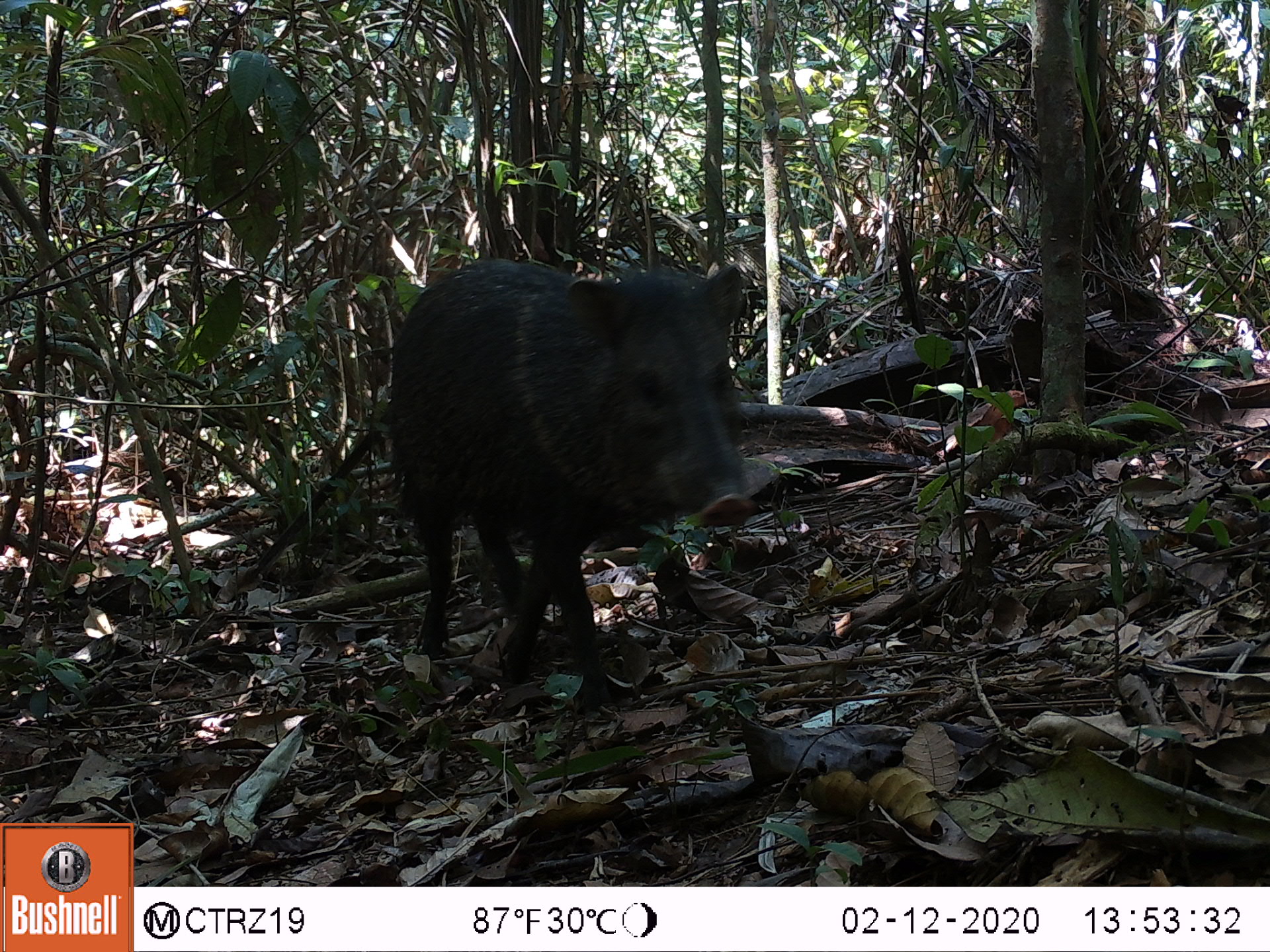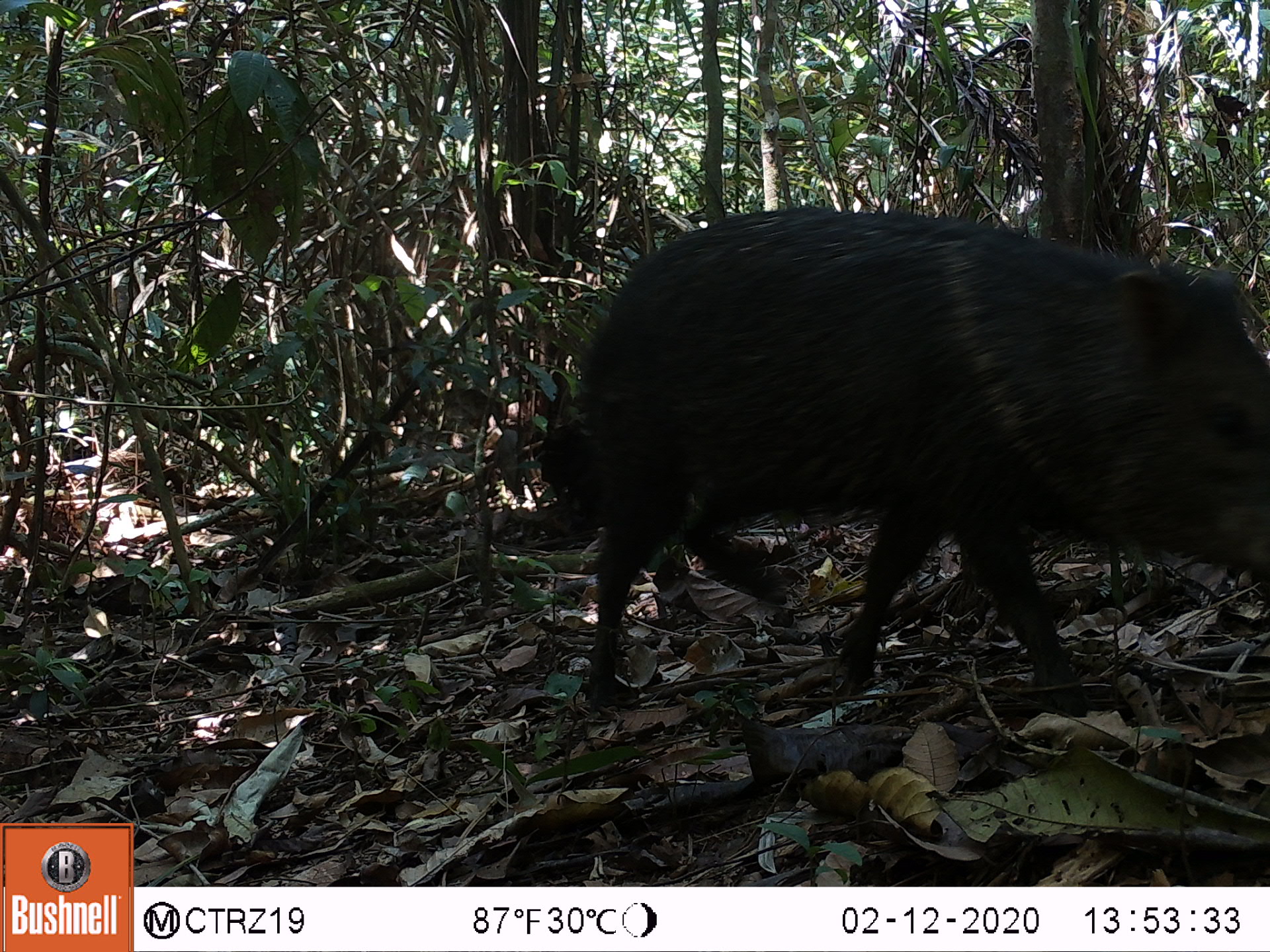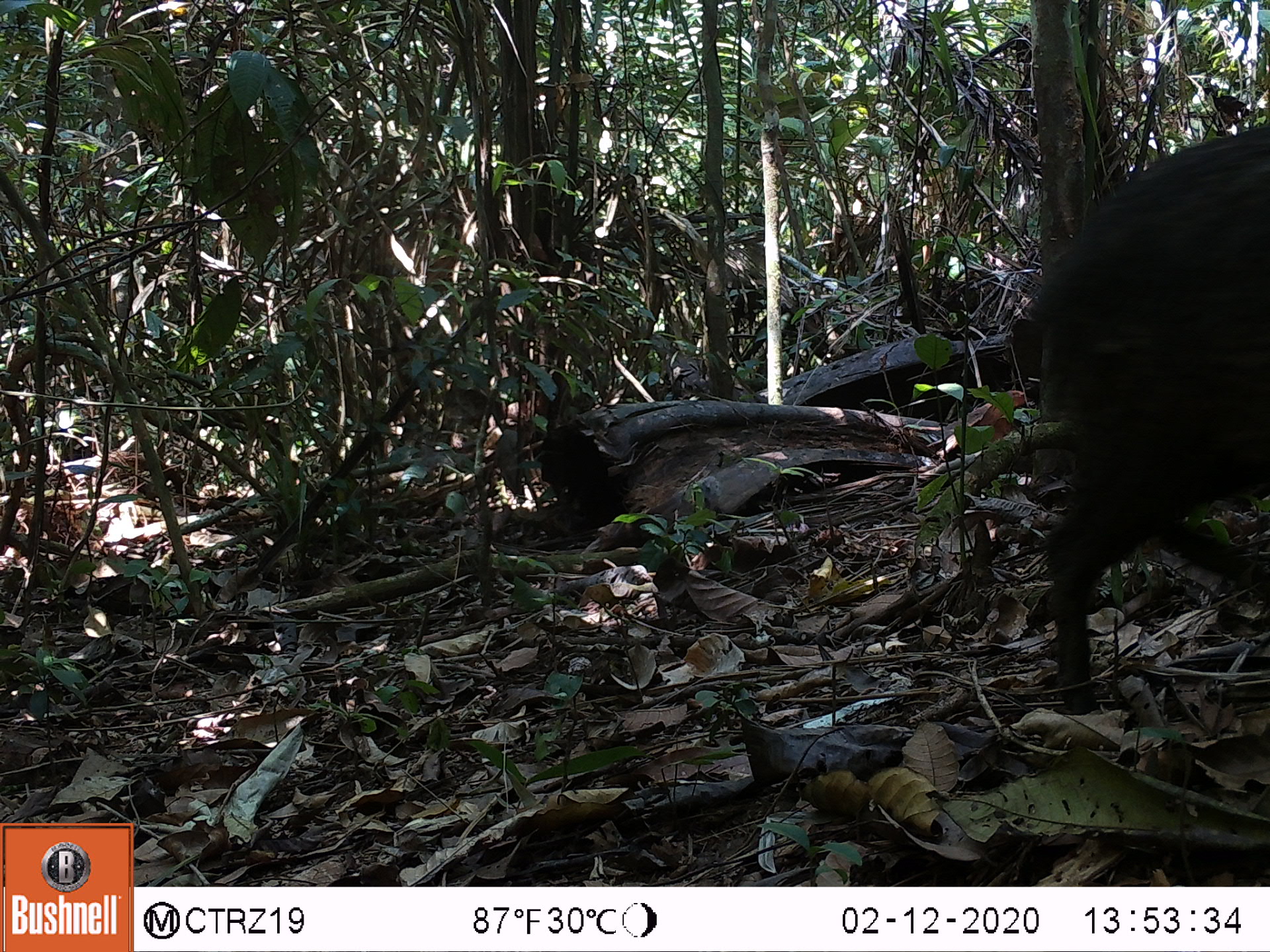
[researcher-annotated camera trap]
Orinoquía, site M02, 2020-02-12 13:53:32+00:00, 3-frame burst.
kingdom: Animalia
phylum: Chordata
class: Mammalia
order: Artiodactyla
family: Tayassuidae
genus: Pecari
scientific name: Pecari tajacu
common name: collared peccary